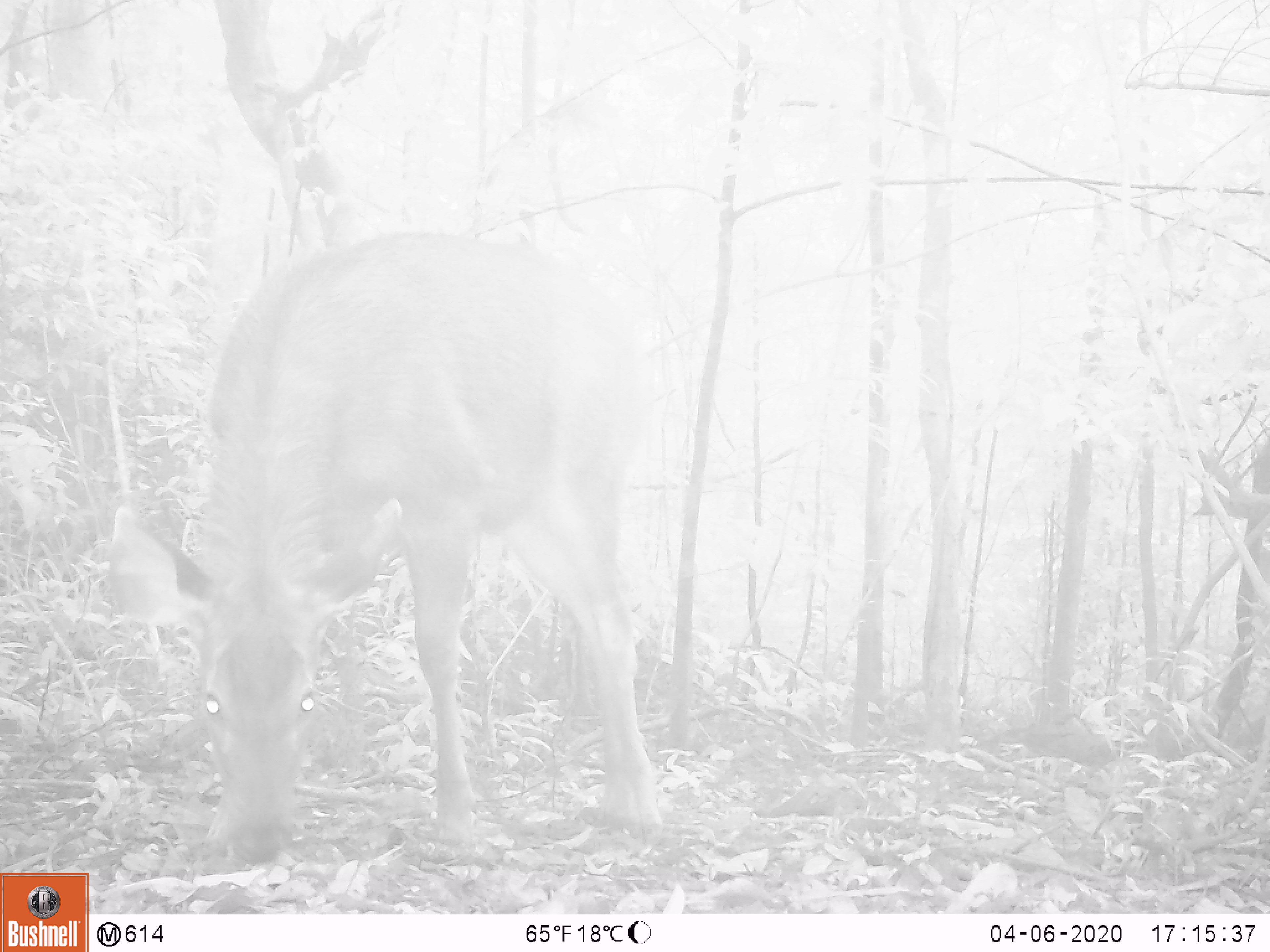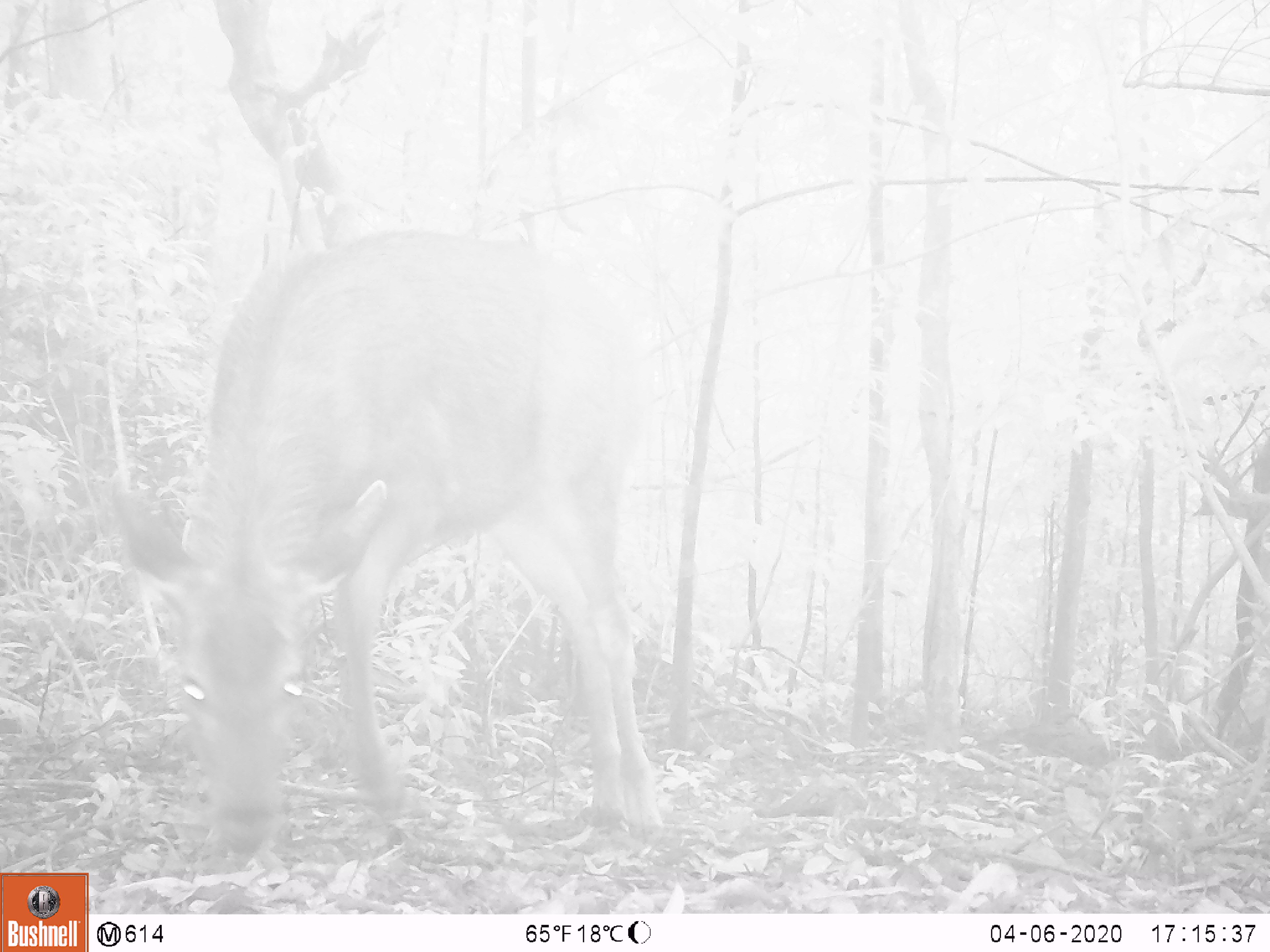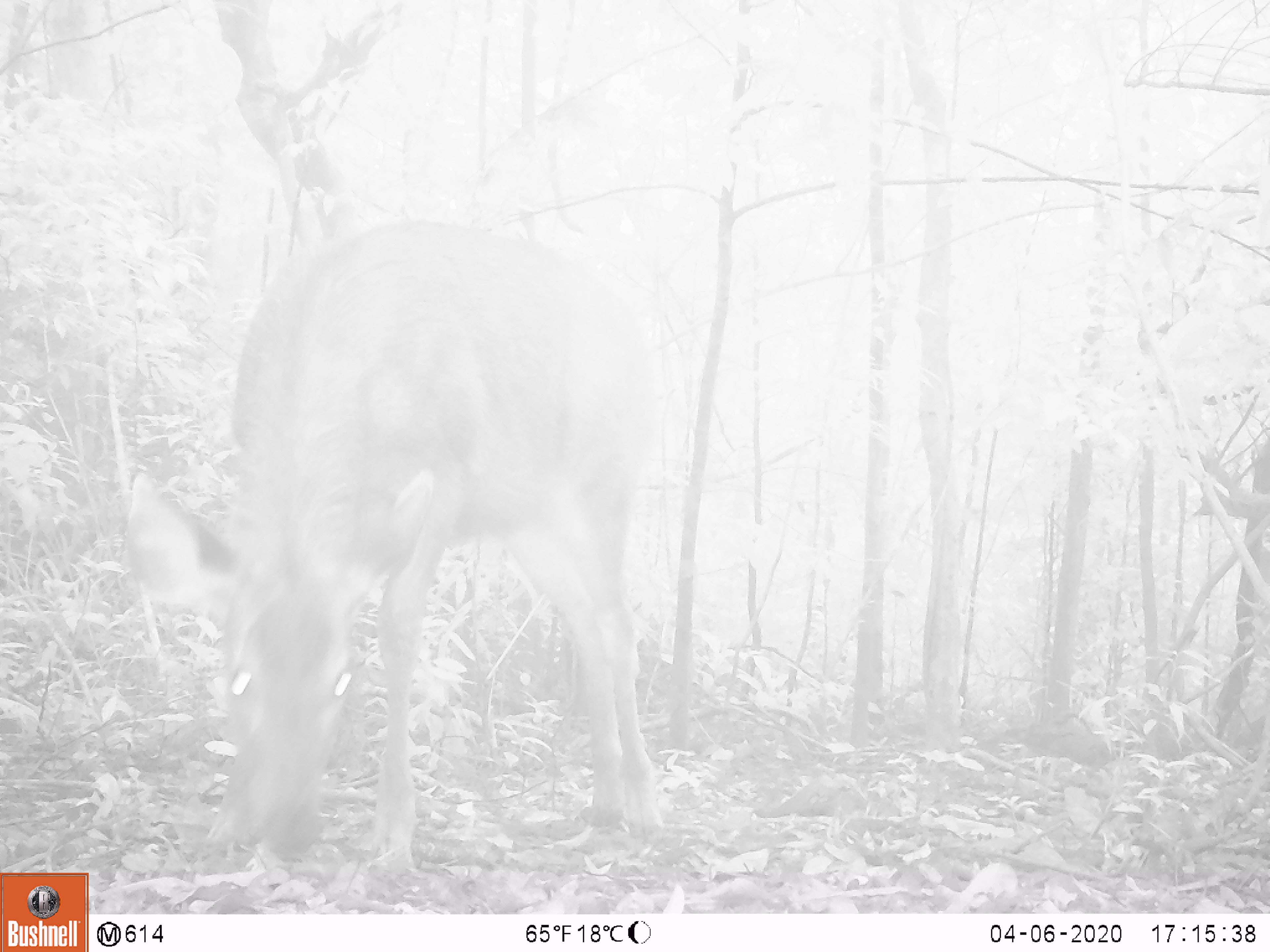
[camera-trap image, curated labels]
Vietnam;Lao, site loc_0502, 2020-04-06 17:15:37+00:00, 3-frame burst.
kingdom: Animalia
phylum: Chordata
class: Mammalia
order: Artiodactyla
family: Cervidae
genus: Rusa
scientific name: Rusa unicolor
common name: sambar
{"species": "sambar (Rusa unicolor)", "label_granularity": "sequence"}